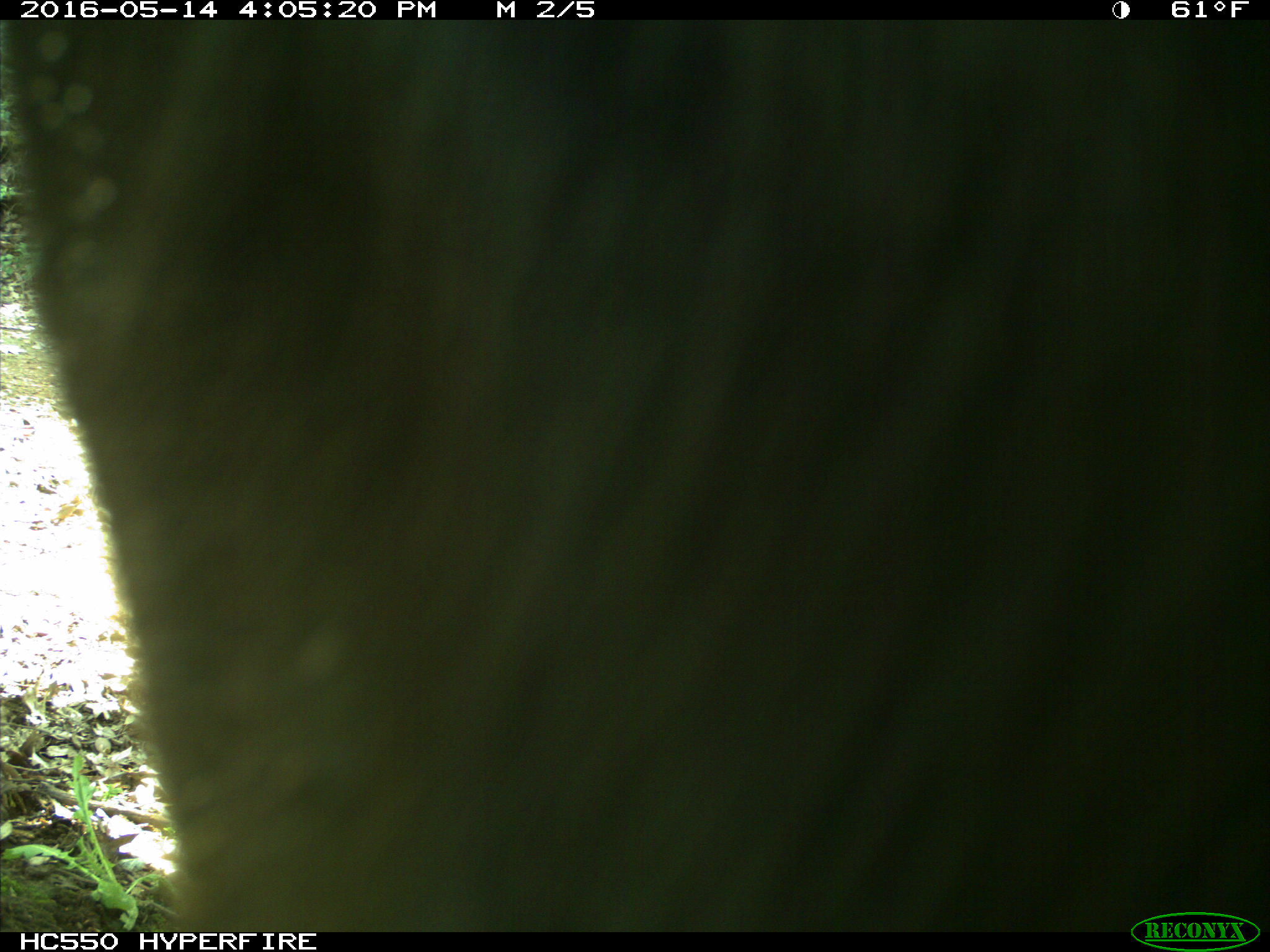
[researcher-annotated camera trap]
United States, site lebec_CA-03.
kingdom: Animalia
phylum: Chordata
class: Mammalia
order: Artiodactyla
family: Bovidae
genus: Bos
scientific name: Bos taurus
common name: domestic cow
Bos taurus (domestic cow).